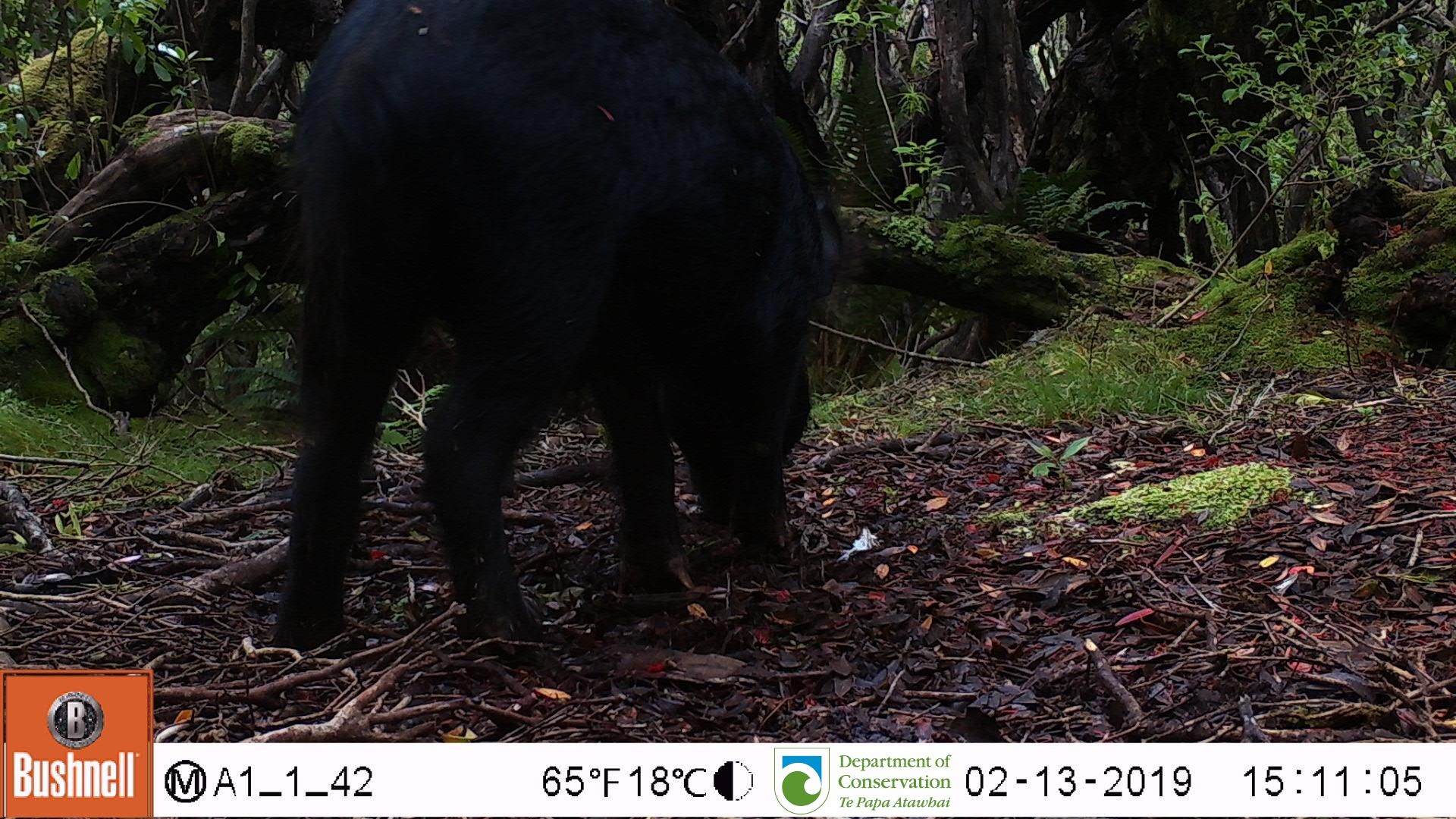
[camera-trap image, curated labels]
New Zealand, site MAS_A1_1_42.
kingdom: Animalia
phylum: Chordata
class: Mammalia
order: Artiodactyla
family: Suidae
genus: Sus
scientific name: Sus scrofa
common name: pig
Pig (Sus scrofa).